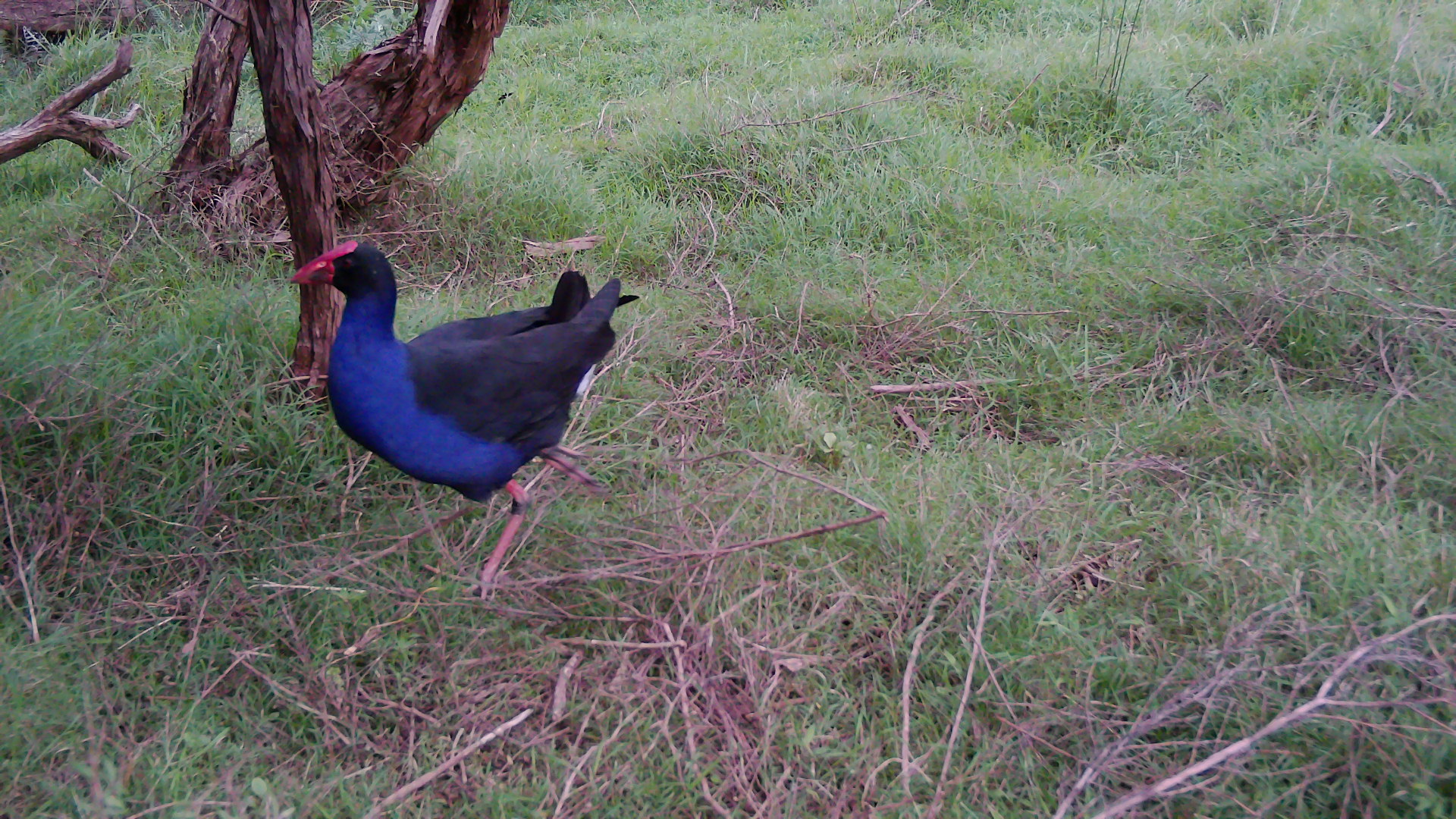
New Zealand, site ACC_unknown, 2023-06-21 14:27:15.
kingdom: Animalia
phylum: Chordata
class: Aves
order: Gruiformes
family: Rallidae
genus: Porphyrio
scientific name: Porphyrio melanotus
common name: australasian swamphen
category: pukeko